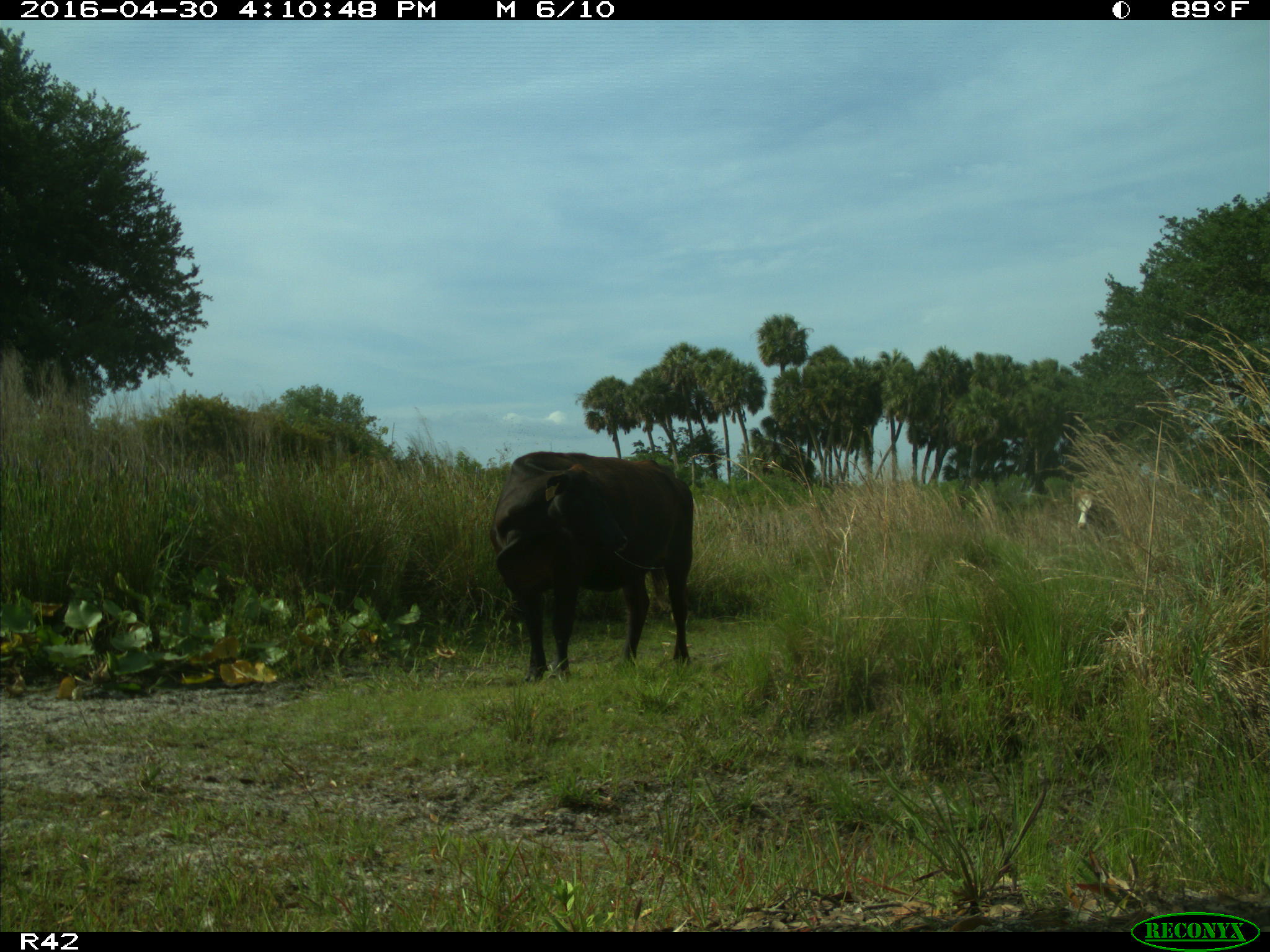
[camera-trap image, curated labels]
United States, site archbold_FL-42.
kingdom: Animalia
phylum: Chordata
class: Mammalia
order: Artiodactyla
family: Bovidae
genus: Bos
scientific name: Bos taurus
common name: domestic cow